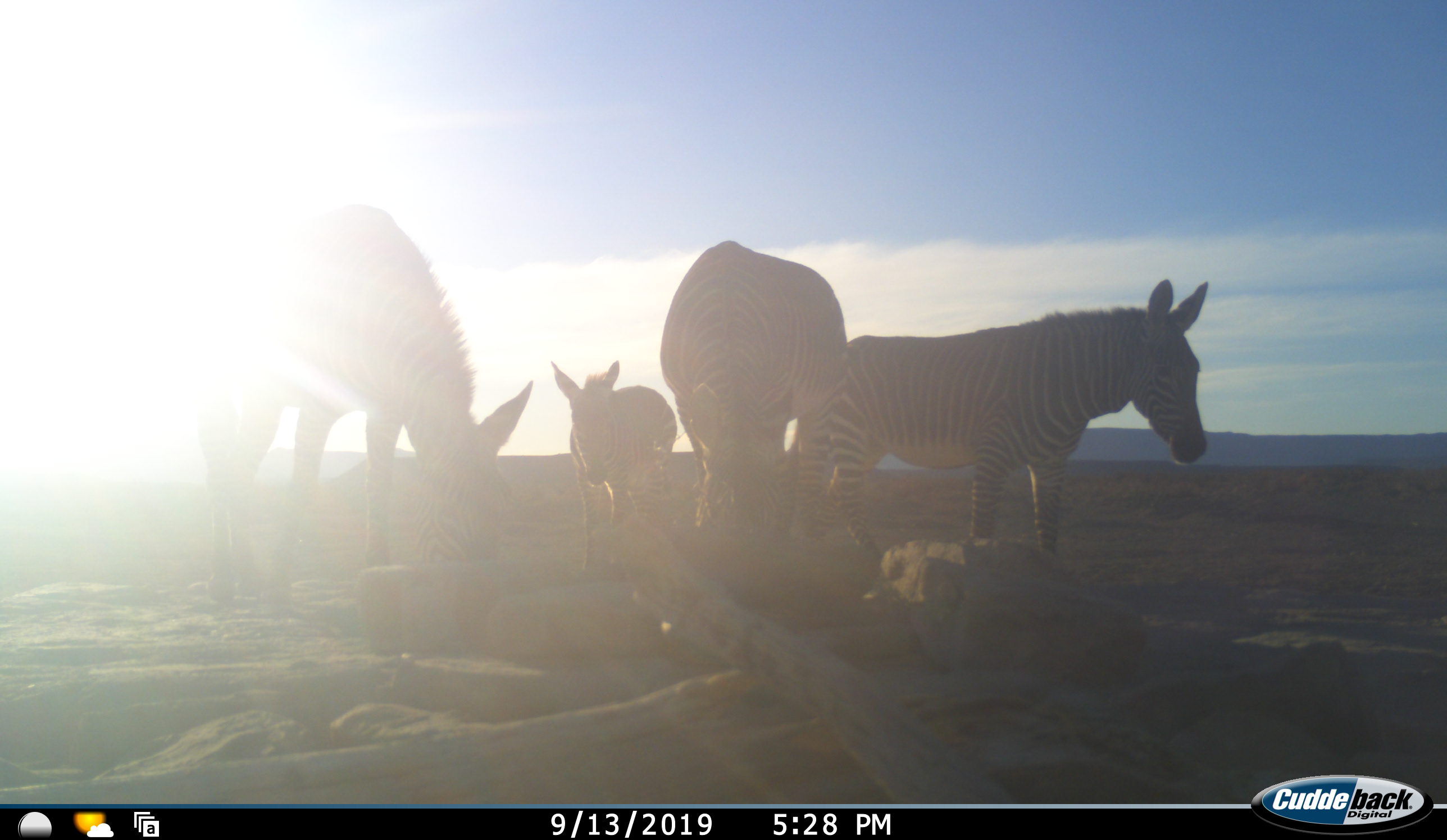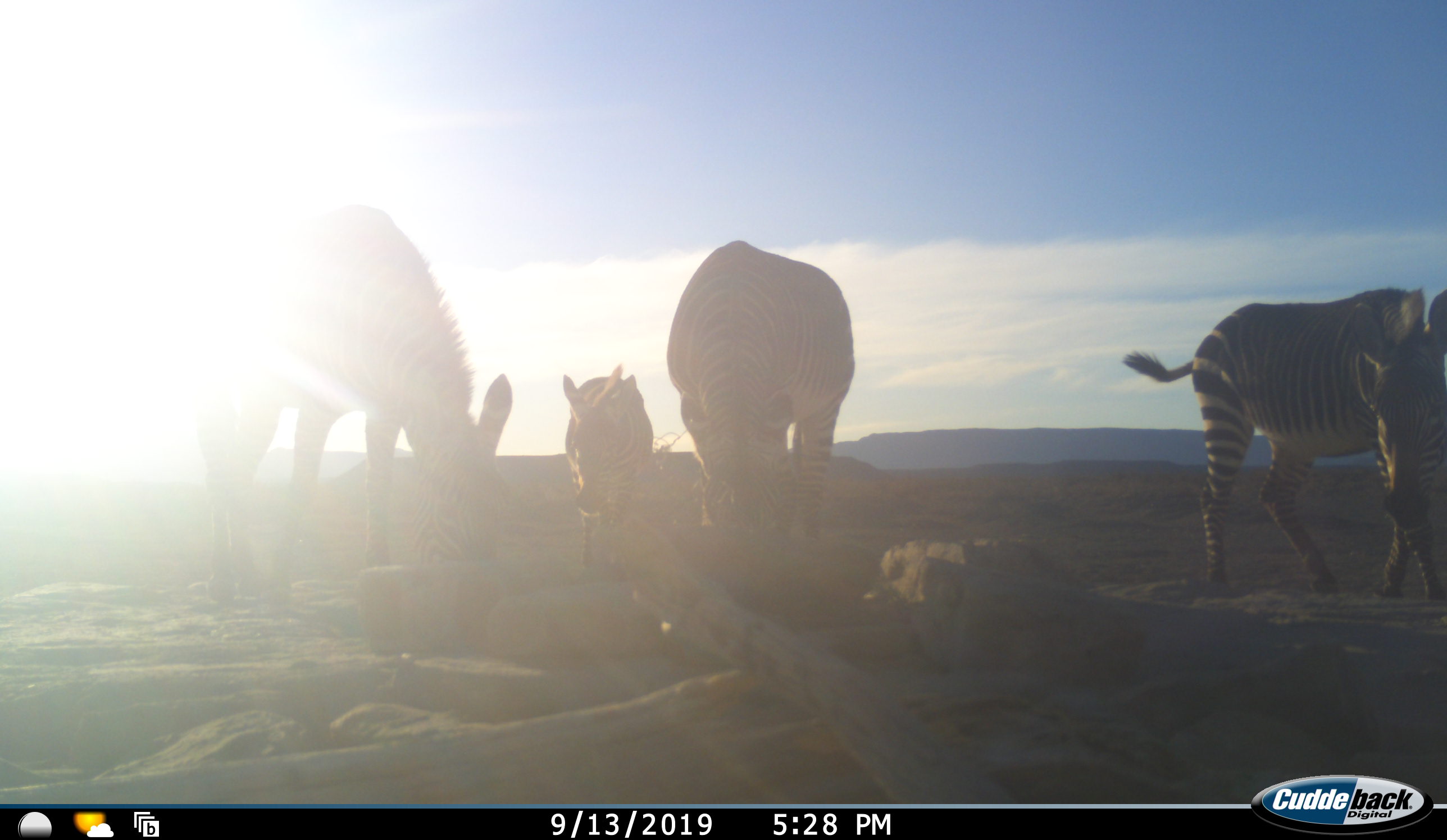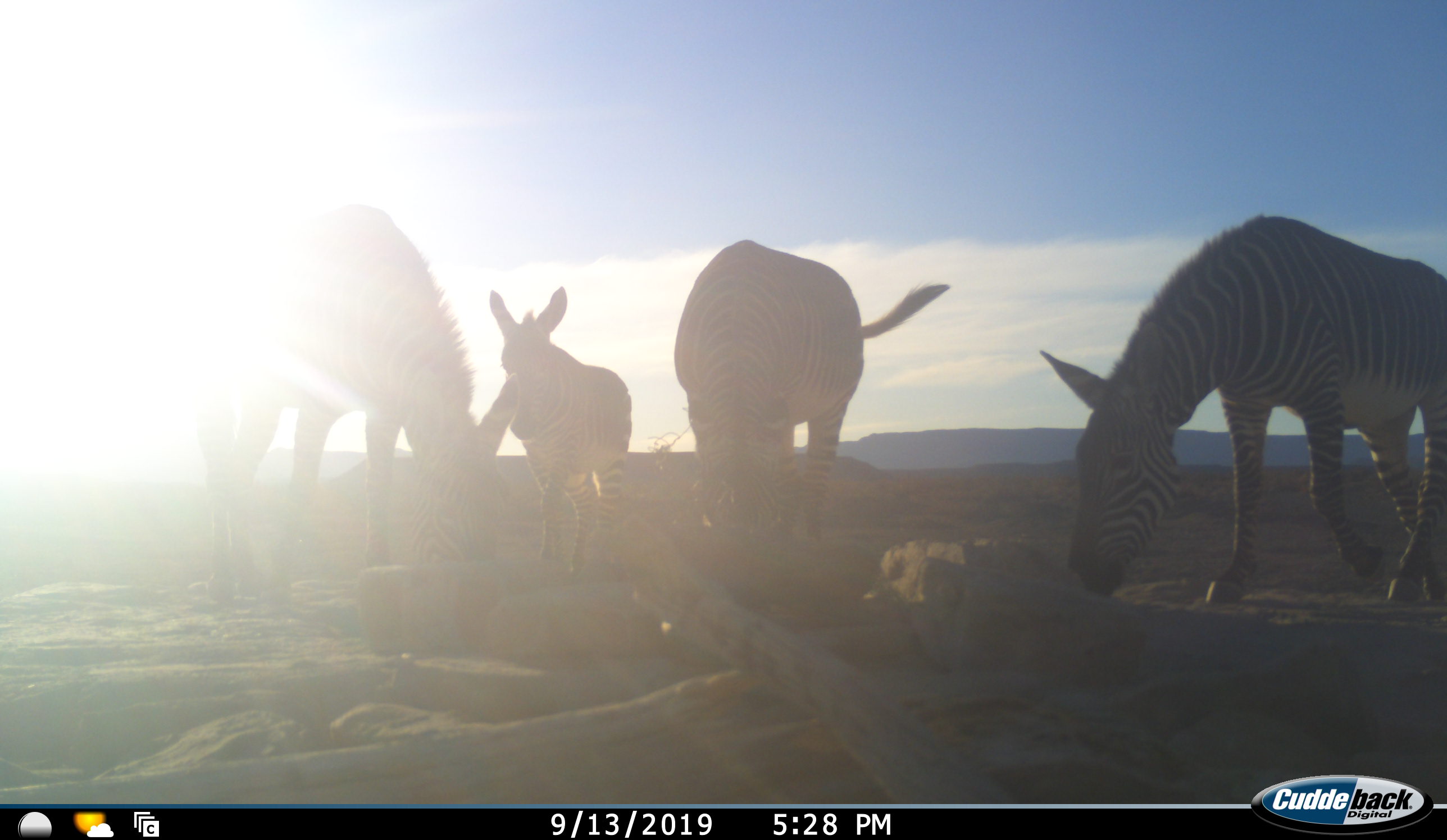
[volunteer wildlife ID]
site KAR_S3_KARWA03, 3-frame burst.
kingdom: Animalia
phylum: Chordata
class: Mammalia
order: Perissodactyla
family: Equidae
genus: Equus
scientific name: Equus zebra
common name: mountain zebra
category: zebramountain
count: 4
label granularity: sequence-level